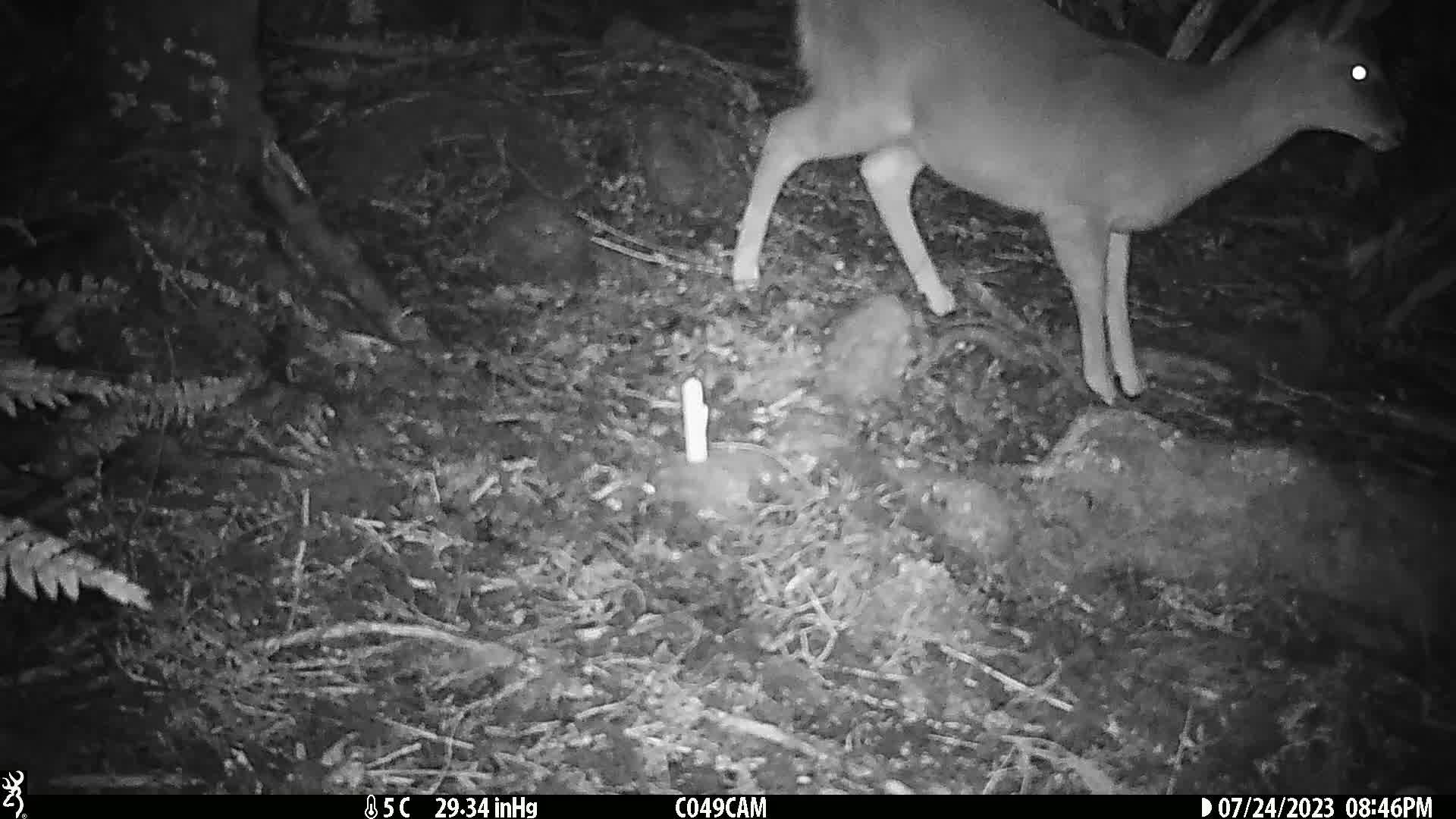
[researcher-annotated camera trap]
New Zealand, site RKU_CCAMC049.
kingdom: Animalia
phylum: Chordata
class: Mammalia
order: Artiodactyla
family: Cervidae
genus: Odocoileus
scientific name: Odocoileus virginianus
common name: white-tailed deer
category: white tailed deer